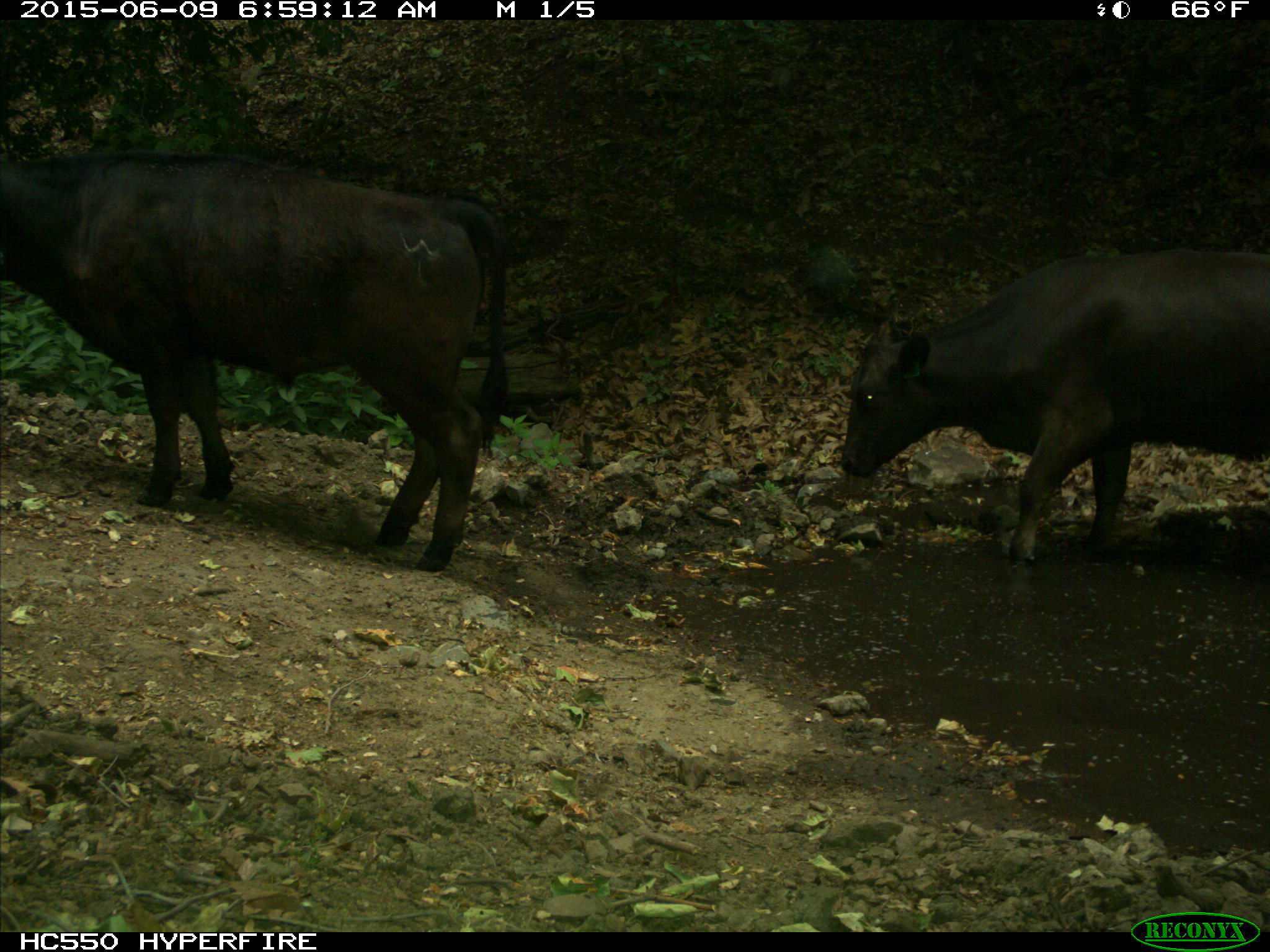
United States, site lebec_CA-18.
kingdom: Animalia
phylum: Chordata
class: Mammalia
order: Artiodactyla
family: Bovidae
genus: Bos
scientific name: Bos taurus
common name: domestic cow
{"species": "Bos taurus (domestic cow)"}